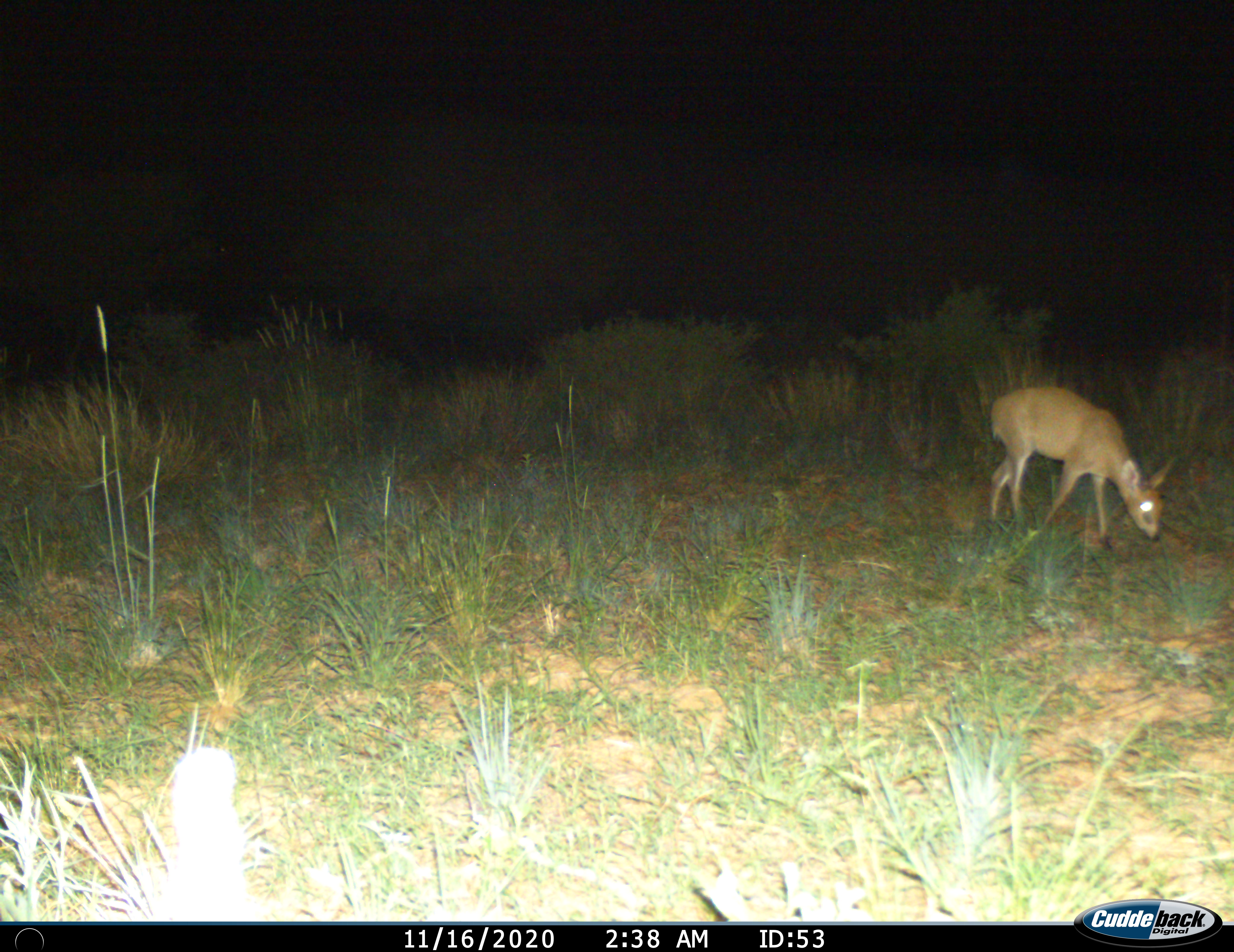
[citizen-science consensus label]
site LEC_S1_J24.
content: unidentified animal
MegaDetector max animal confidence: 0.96